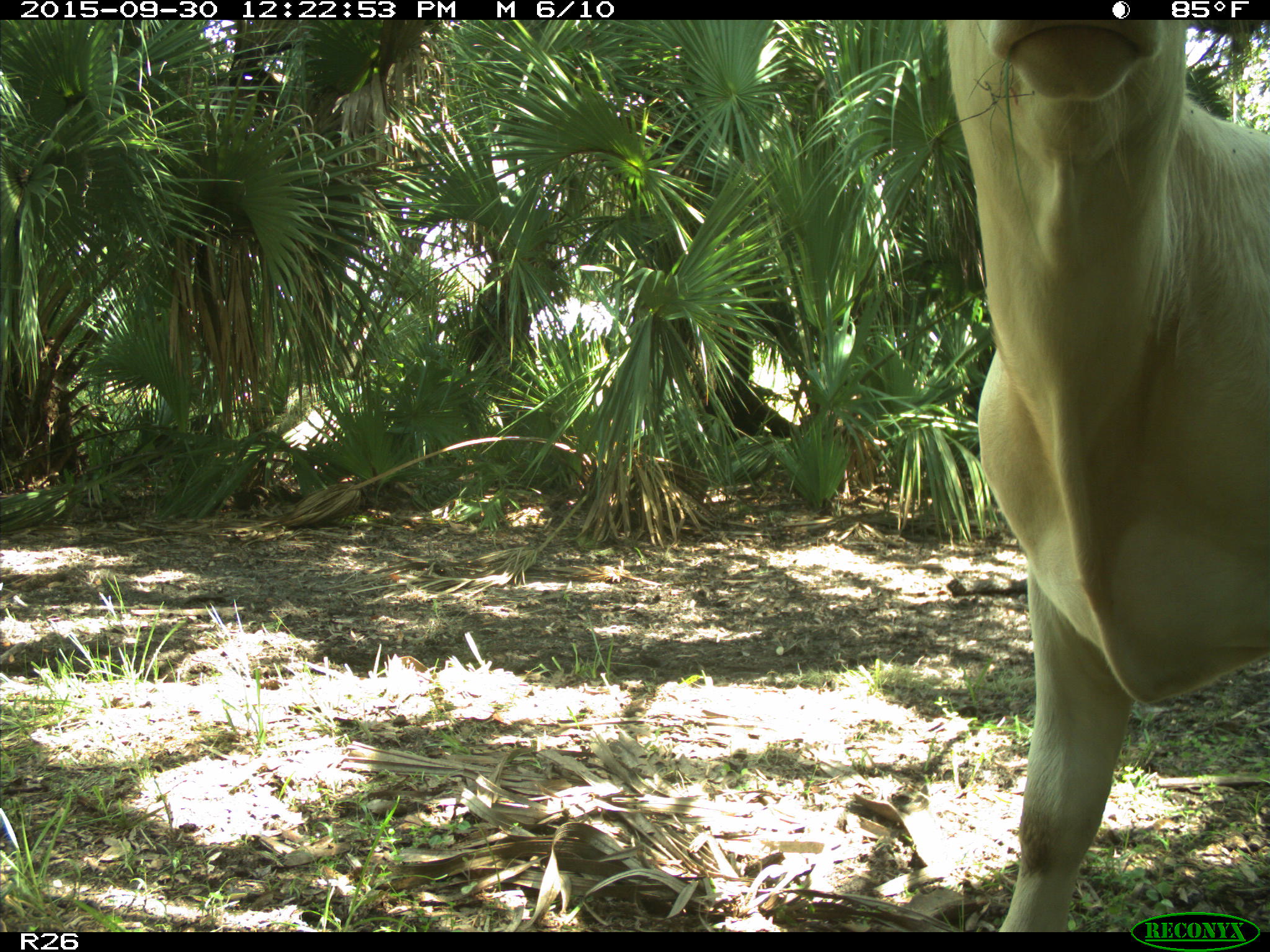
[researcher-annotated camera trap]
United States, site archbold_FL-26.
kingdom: Animalia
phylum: Chordata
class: Mammalia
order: Artiodactyla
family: Bovidae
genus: Bos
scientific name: Bos taurus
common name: domestic cow